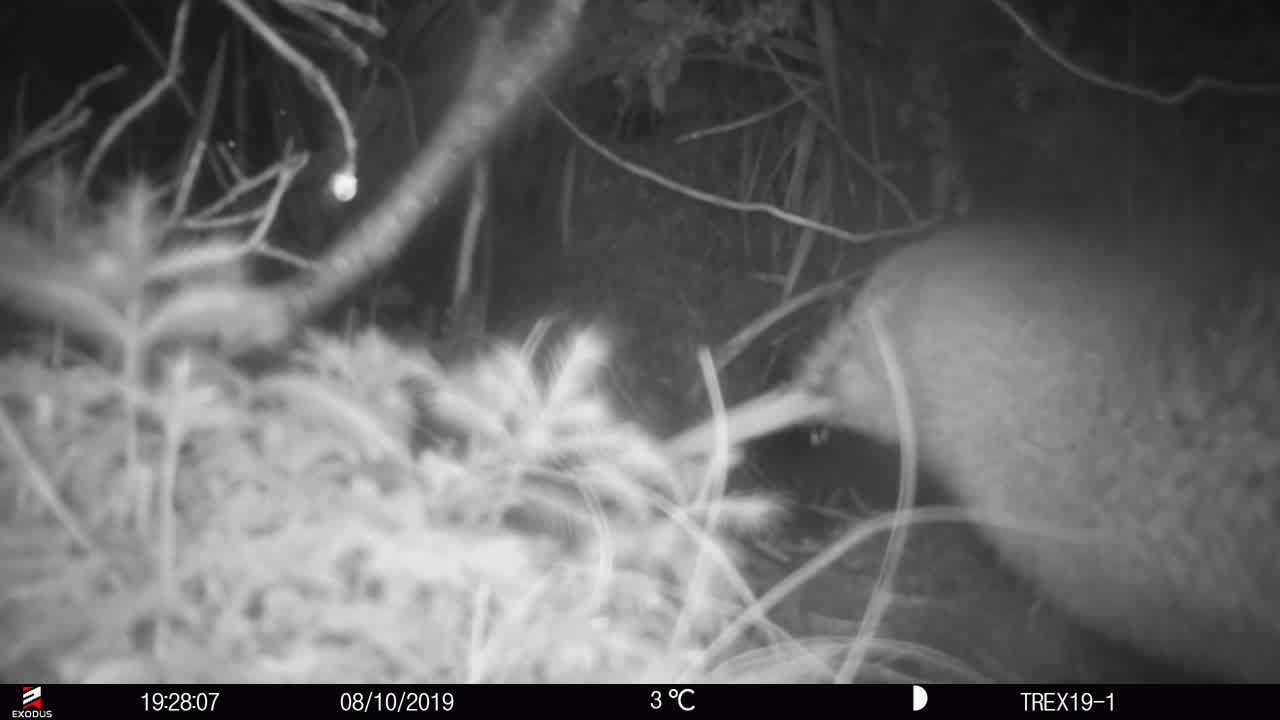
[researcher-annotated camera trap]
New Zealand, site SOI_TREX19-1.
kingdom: Animalia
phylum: Chordata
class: Aves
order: Apterygiformes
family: Apterygidae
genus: Apteryx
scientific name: Apteryx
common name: kiwi